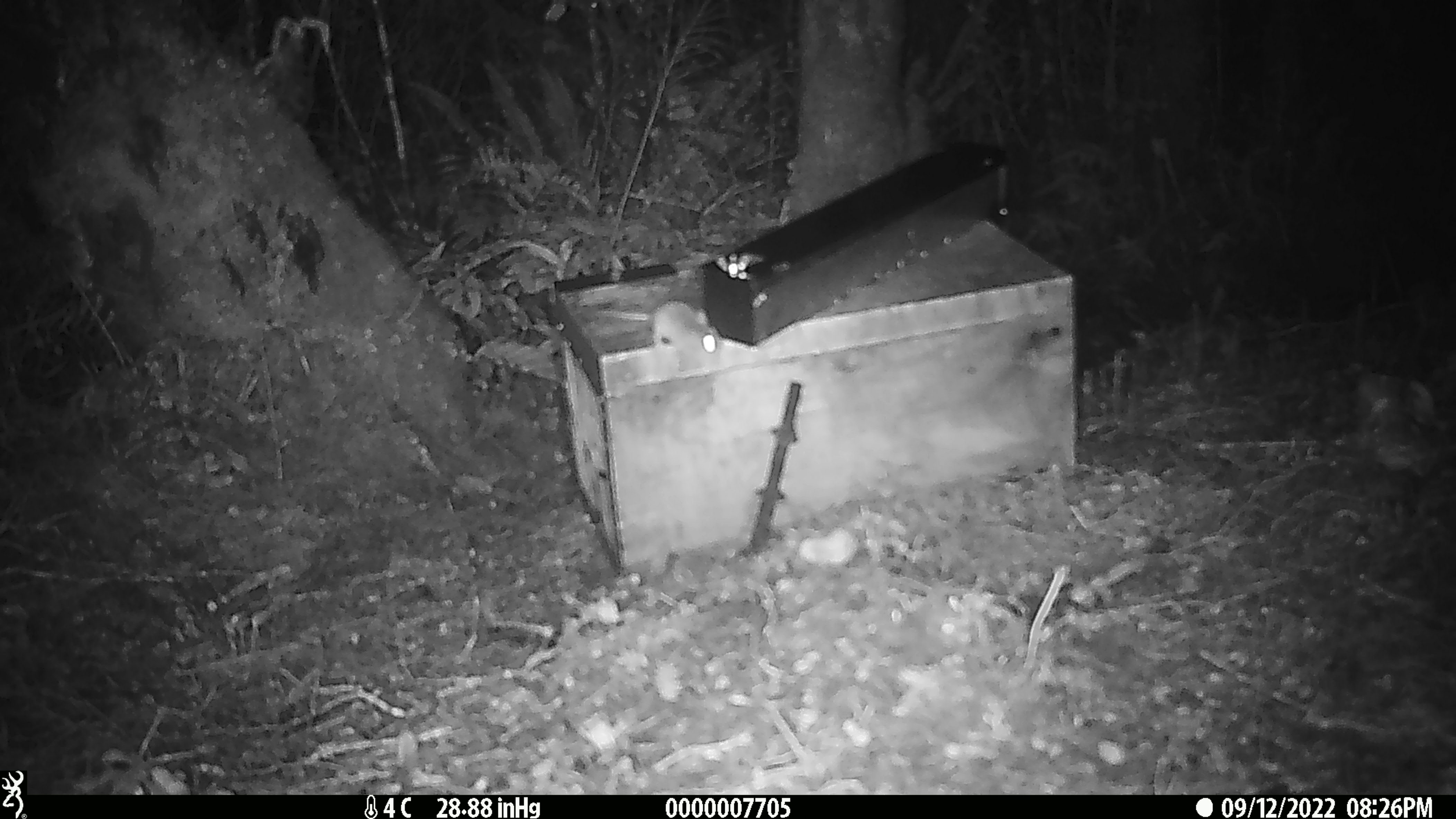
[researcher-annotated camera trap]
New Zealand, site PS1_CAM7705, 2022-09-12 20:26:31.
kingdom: Animalia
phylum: Chordata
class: Mammalia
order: Rodentia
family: Muridae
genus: Mus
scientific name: Mus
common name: mouse